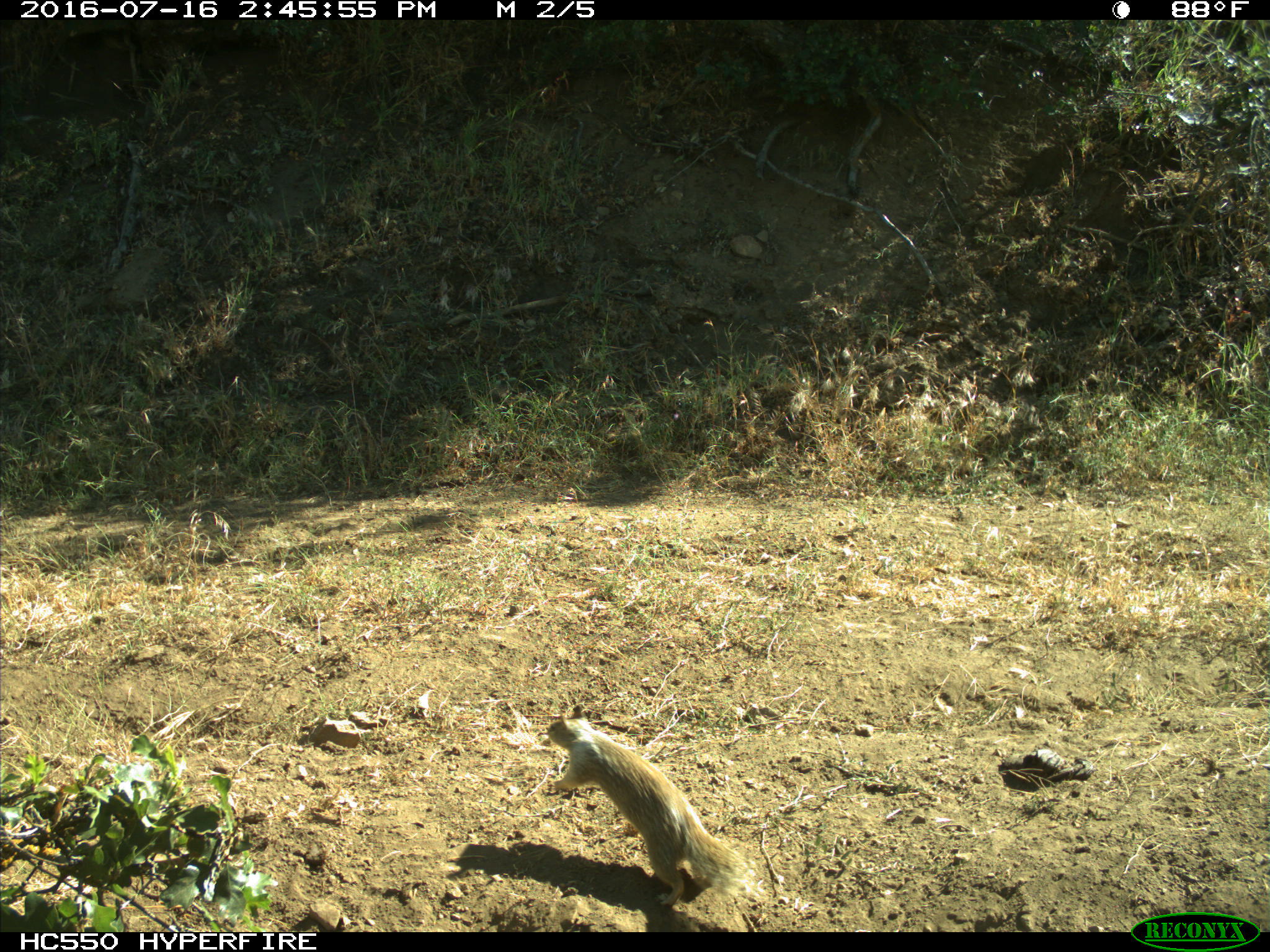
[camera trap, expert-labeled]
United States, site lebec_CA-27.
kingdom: Animalia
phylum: Chordata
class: Mammalia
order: Rodentia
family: Sciuridae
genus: Otospermophilus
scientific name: Otospermophilus beecheyi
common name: california ground squirrel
Otospermophilus beecheyi (california ground squirrel).